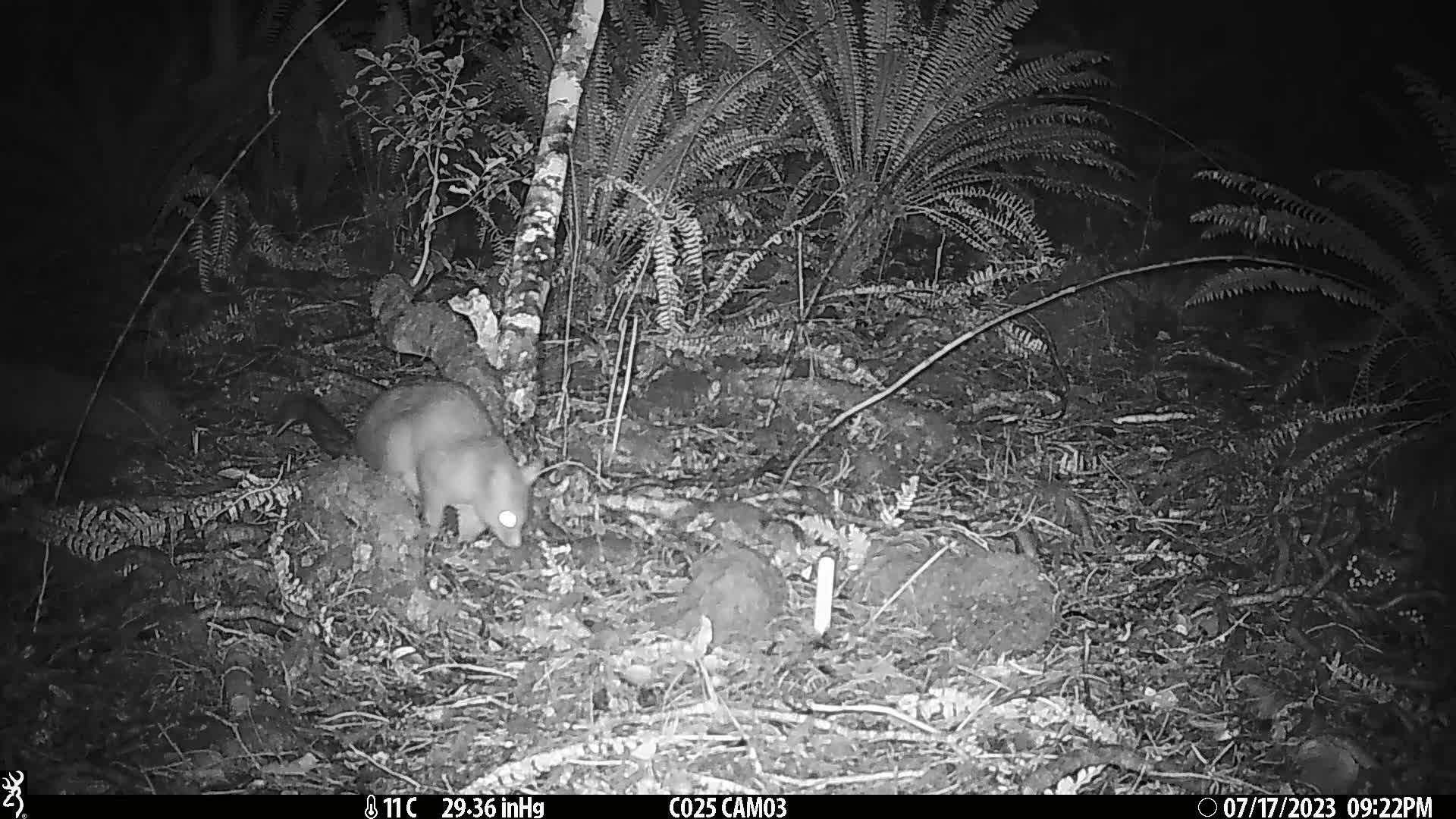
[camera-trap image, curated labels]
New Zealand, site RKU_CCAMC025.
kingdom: Animalia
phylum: Chordata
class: Mammalia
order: Diprotodontia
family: Phalangeridae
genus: Trichosurus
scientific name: Trichosurus vulpecula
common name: common brushtail possum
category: possum